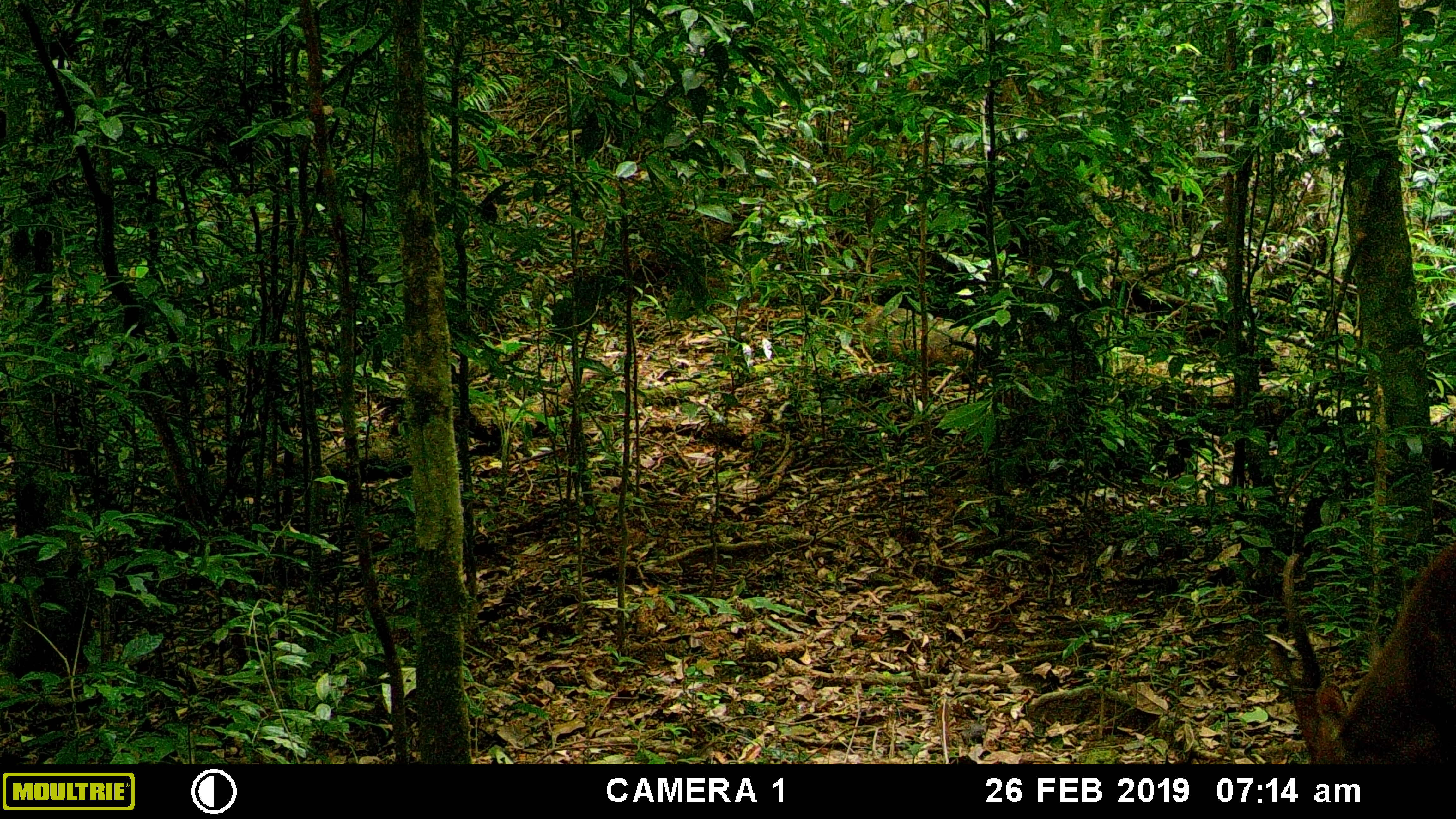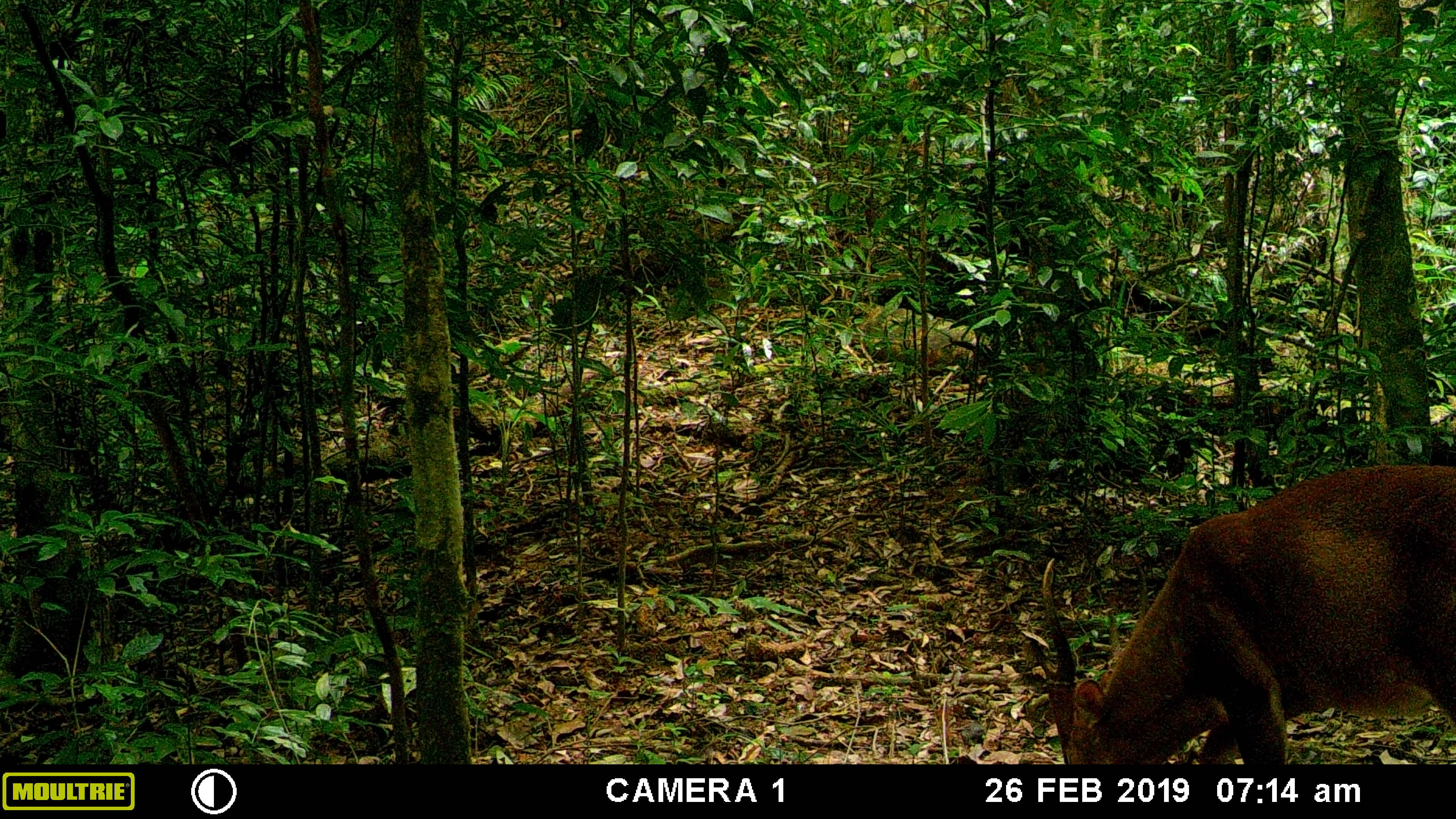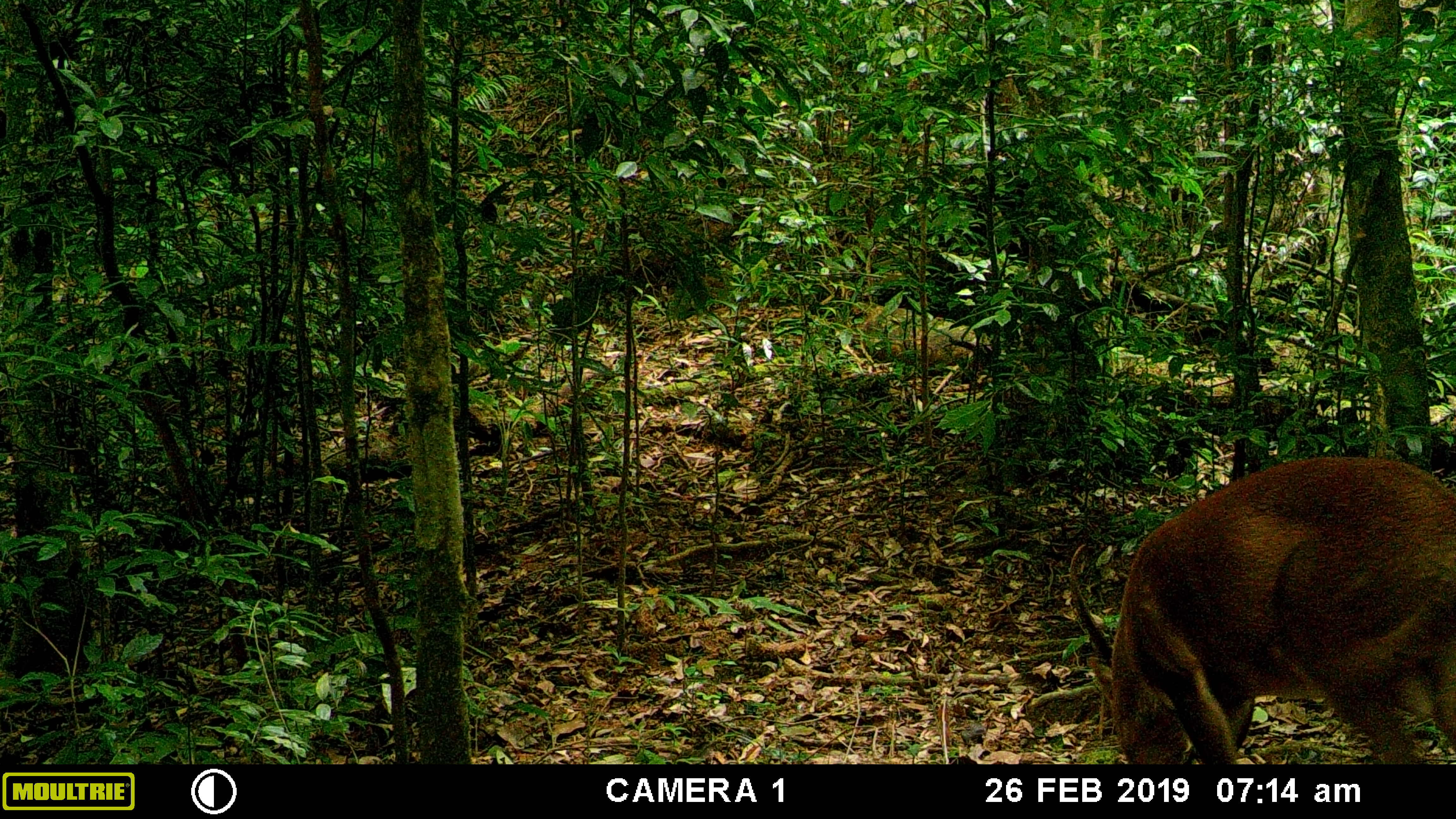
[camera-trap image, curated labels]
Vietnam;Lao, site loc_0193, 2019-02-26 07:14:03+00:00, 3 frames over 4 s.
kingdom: Animalia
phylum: Chordata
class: Mammalia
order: Artiodactyla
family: Cervidae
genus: Muntiacus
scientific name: Muntiacus vuquangensis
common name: large-antlered muntjac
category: large antlered muntjac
Large antlered muntjac (large-antlered muntjac) (Muntiacus vuquangensis). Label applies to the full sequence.